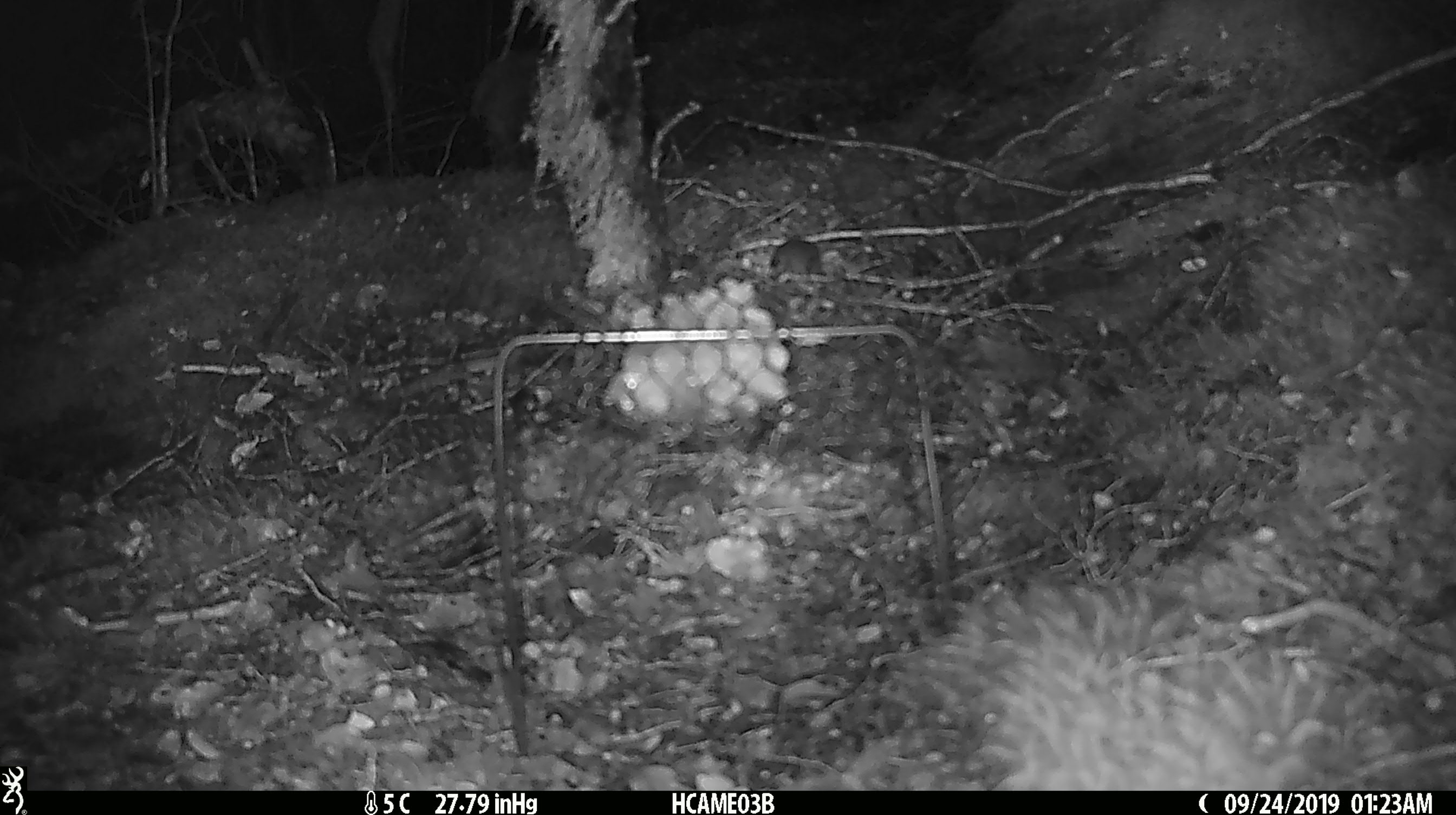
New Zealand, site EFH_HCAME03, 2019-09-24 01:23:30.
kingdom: Animalia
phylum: Chordata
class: Mammalia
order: Rodentia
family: Muridae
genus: Mus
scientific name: Mus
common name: mouse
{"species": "mouse (Mus)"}